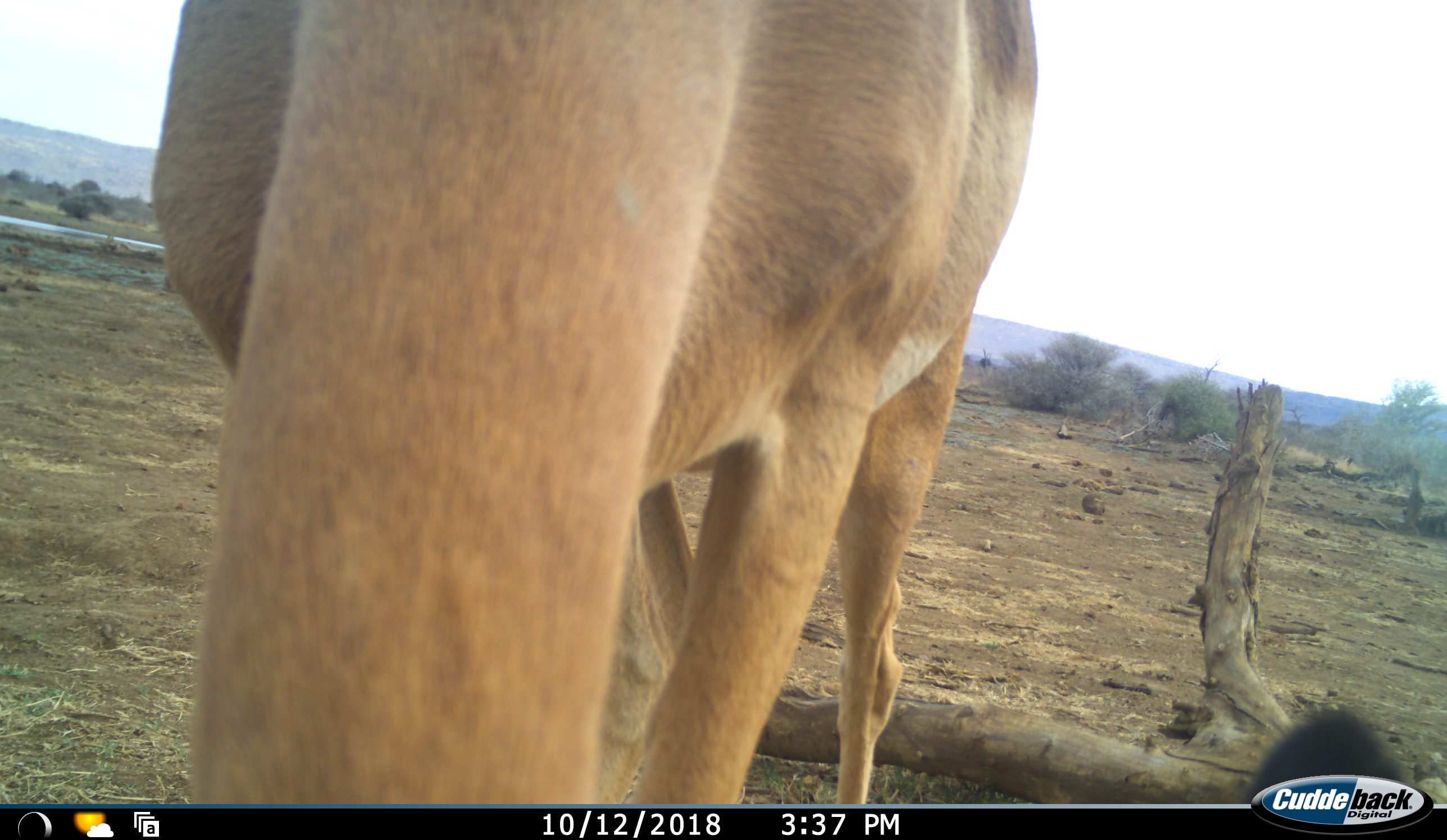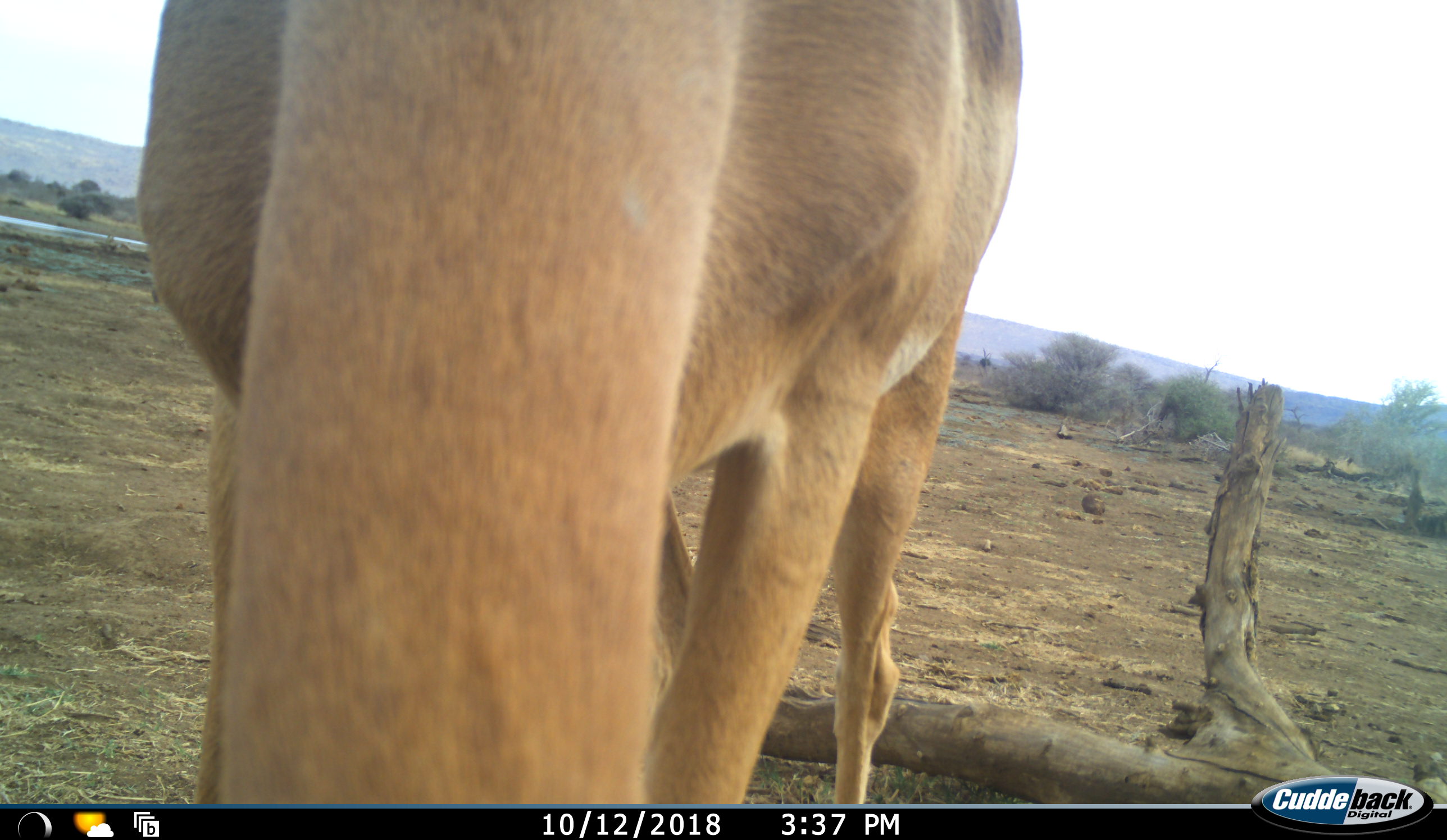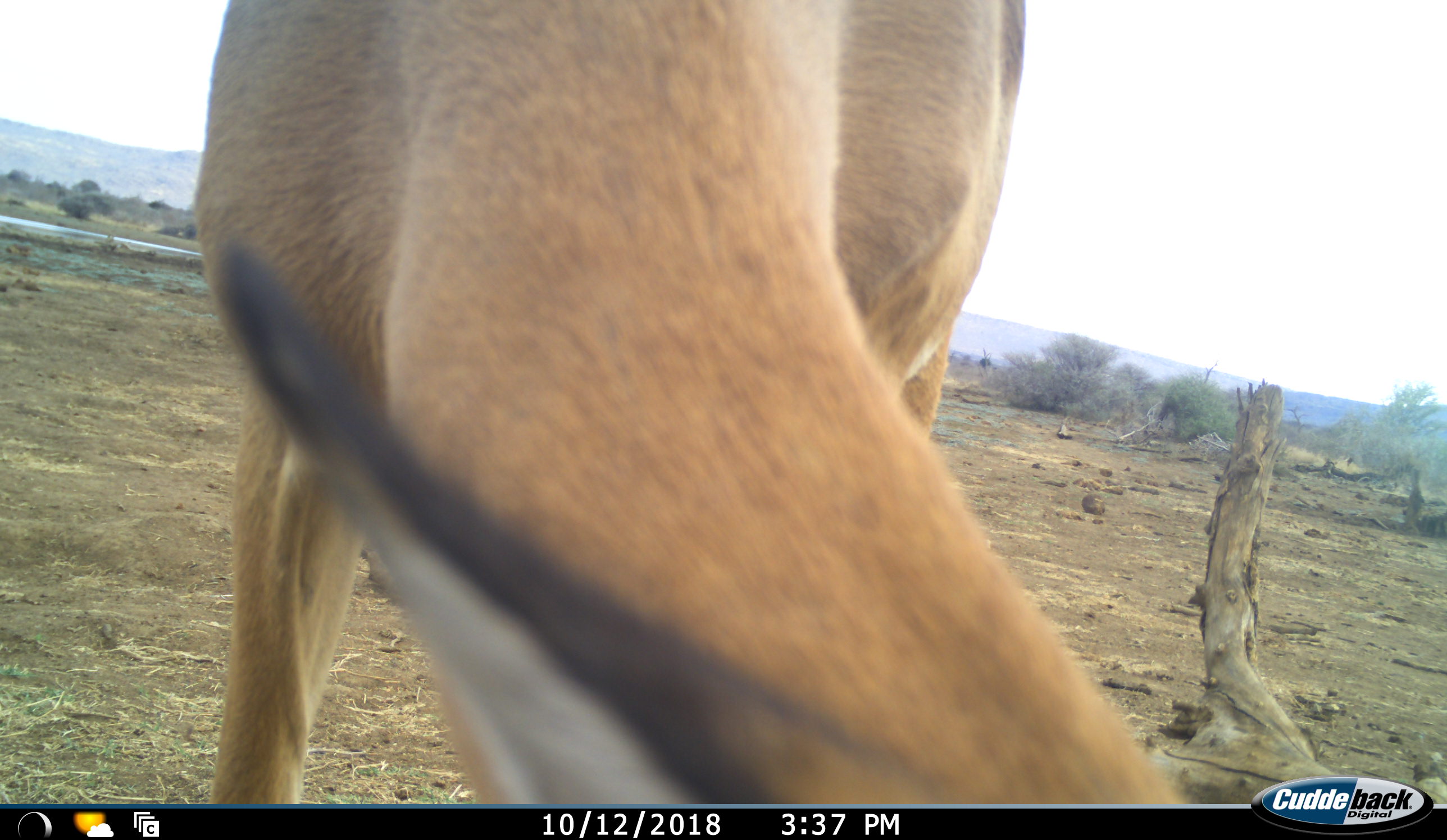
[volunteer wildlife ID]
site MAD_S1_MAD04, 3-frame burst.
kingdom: Animalia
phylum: Chordata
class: Mammalia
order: Artiodactyla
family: Bovidae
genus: Aepyceros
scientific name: Aepyceros melampus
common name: impala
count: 1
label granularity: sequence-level